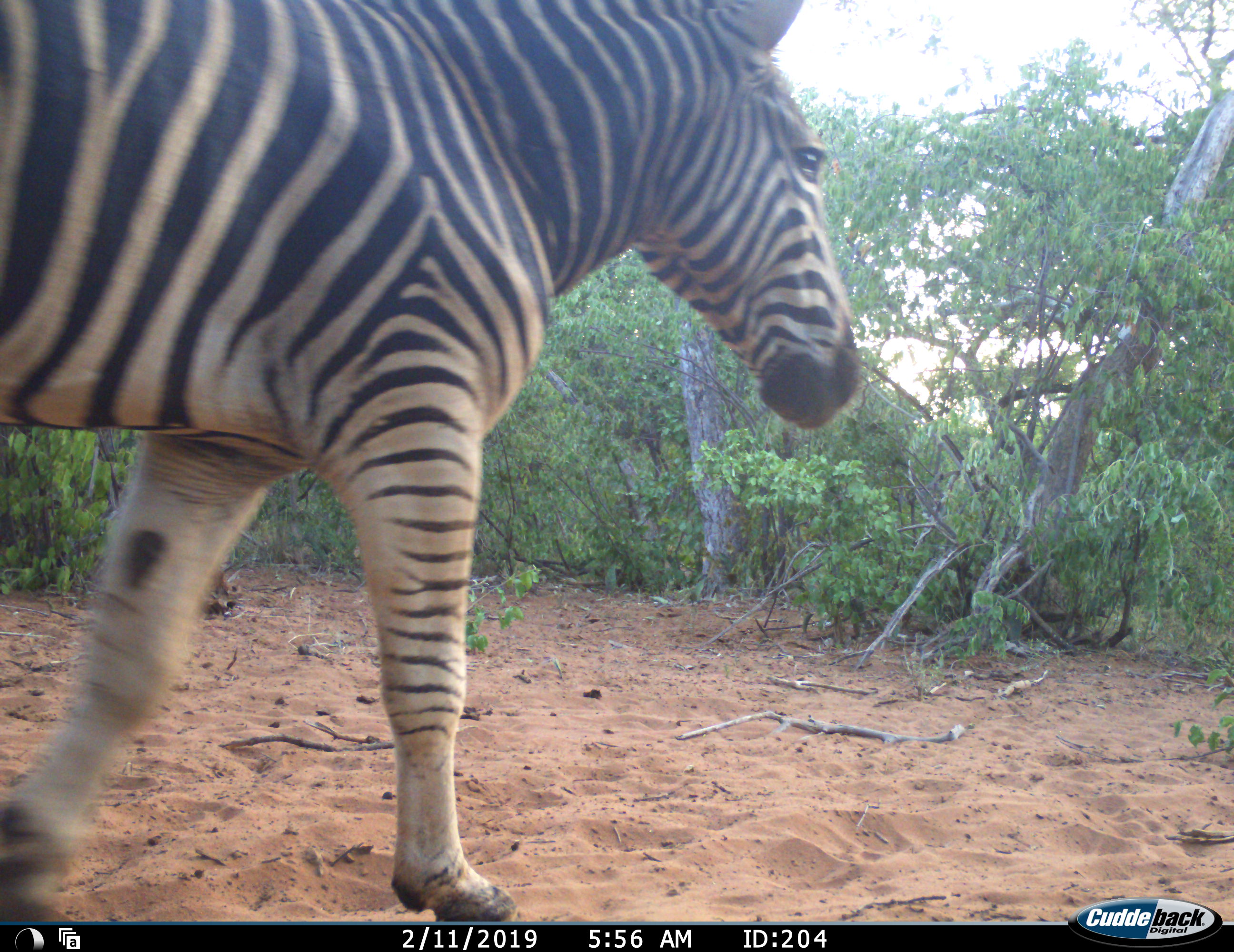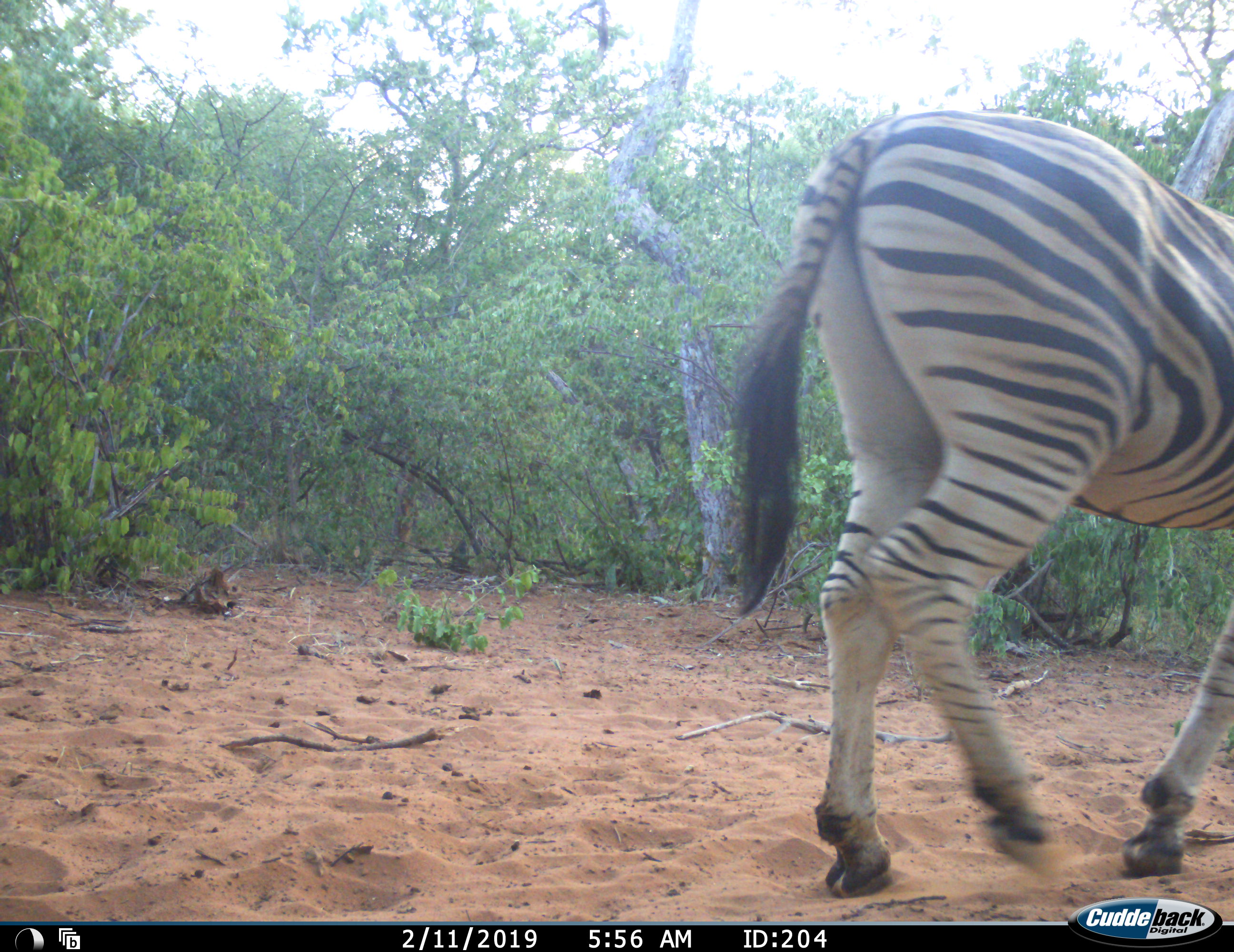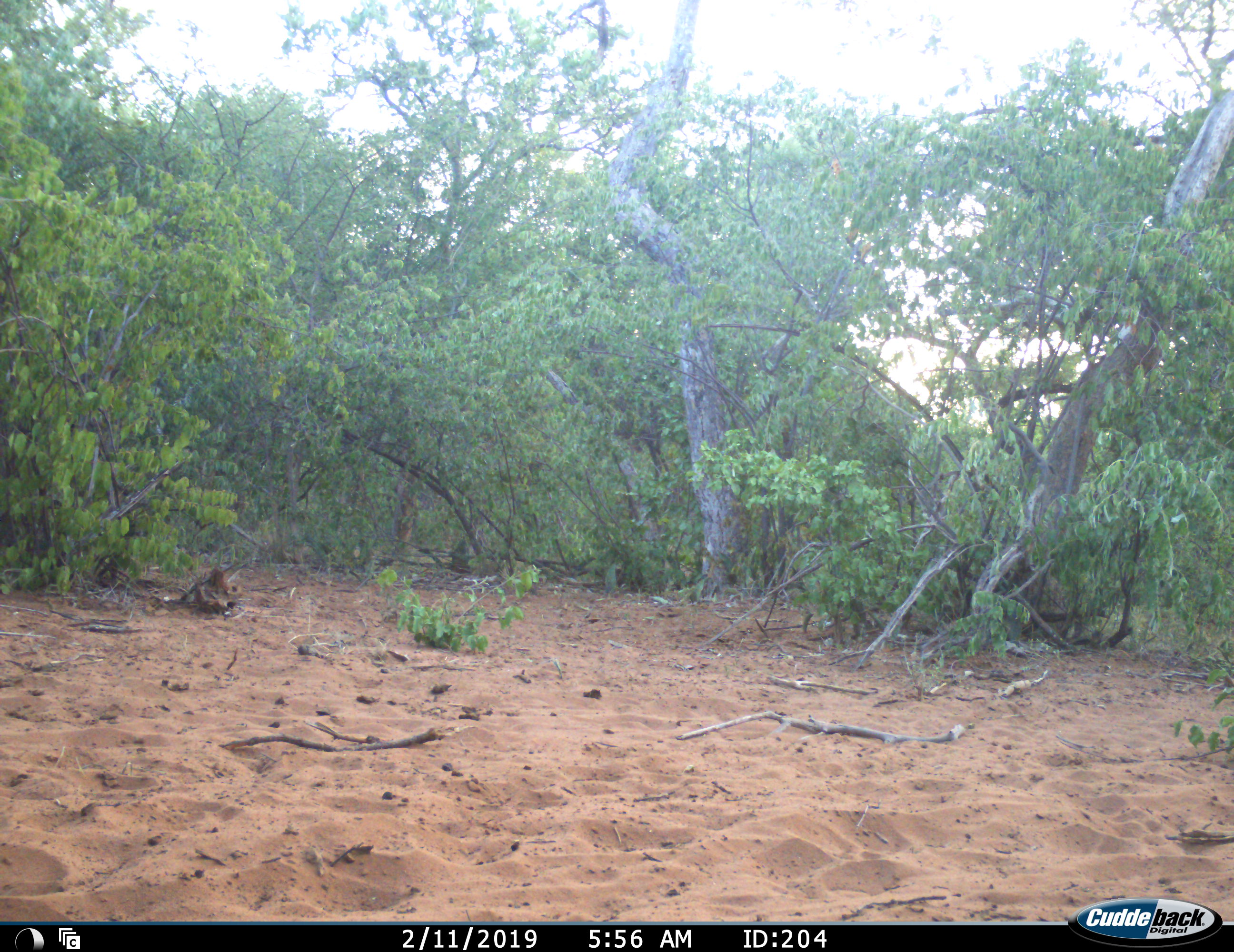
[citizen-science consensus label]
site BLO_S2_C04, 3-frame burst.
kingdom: Animalia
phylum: Chordata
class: Mammalia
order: Perissodactyla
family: Equidae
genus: Equus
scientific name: Equus quagga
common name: plains zebra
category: zebraplains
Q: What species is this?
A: Zebraplains (plains zebra) (Equus quagga).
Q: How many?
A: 1.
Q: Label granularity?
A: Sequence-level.